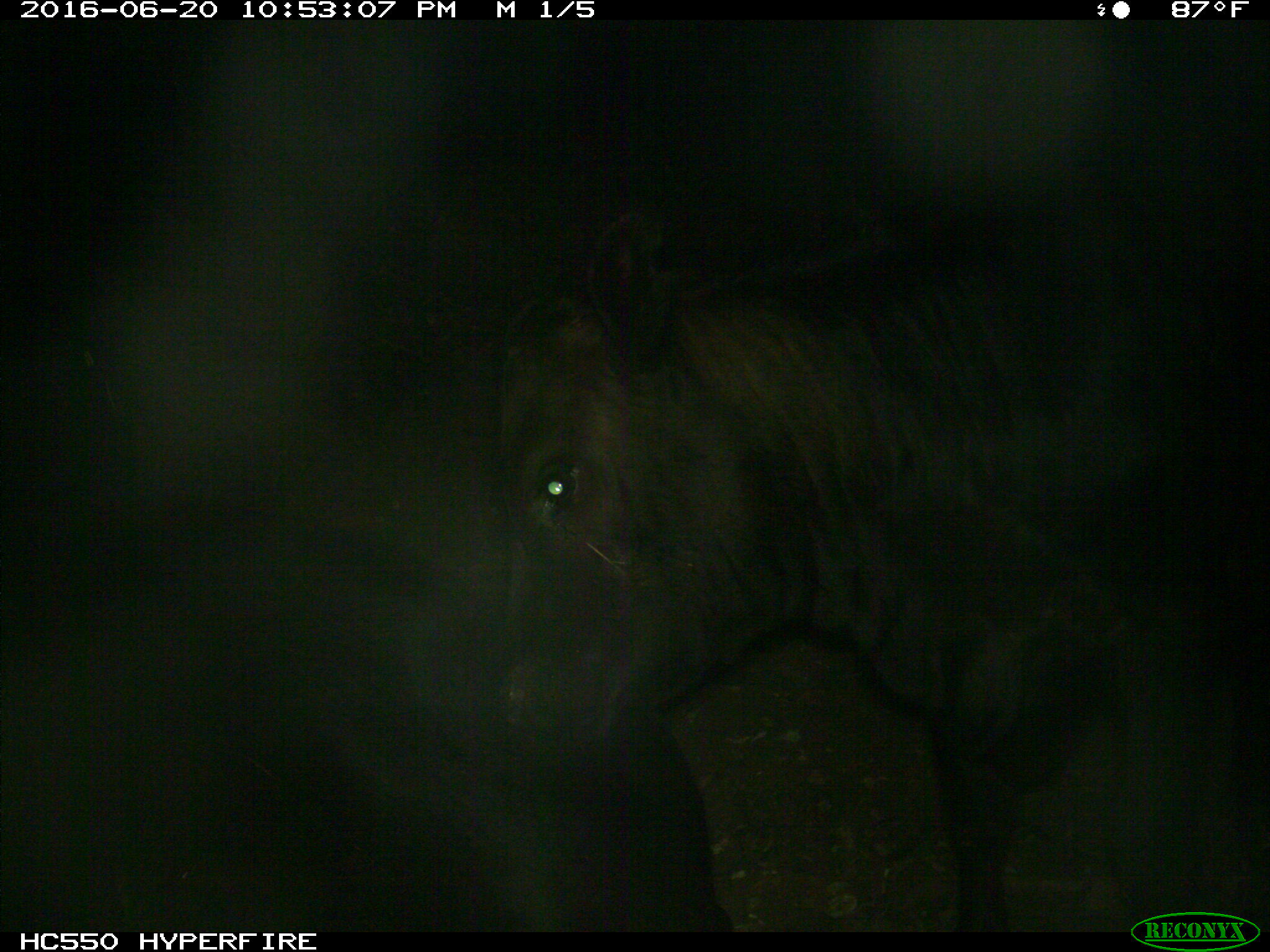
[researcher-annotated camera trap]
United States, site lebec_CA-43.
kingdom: Animalia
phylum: Chordata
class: Mammalia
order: Artiodactyla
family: Bovidae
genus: Bos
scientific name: Bos taurus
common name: domestic cow